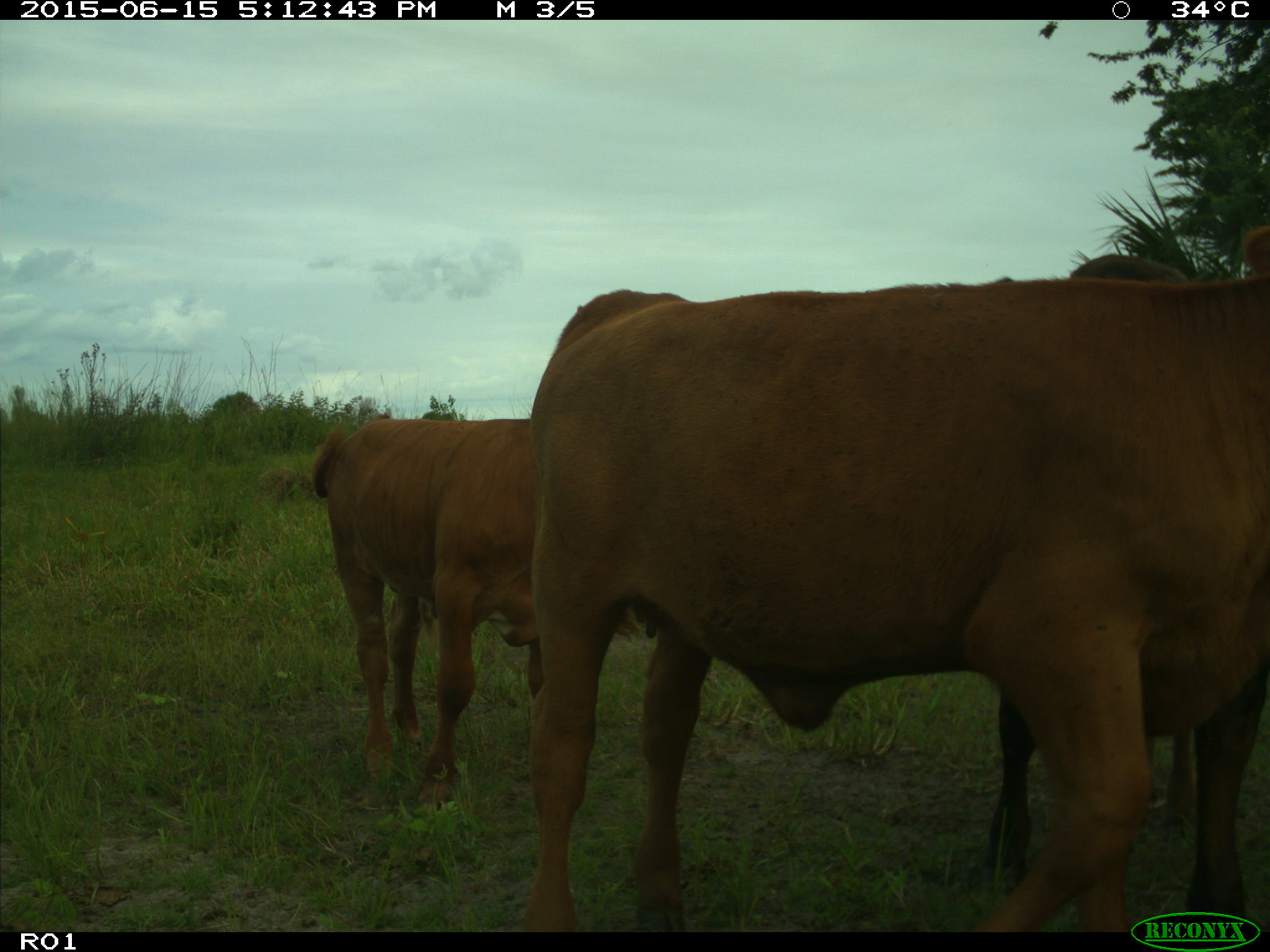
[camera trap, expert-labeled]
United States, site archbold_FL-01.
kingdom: Animalia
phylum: Chordata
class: Mammalia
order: Artiodactyla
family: Bovidae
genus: Bos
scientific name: Bos taurus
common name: domestic cow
Bos taurus (domestic cow).